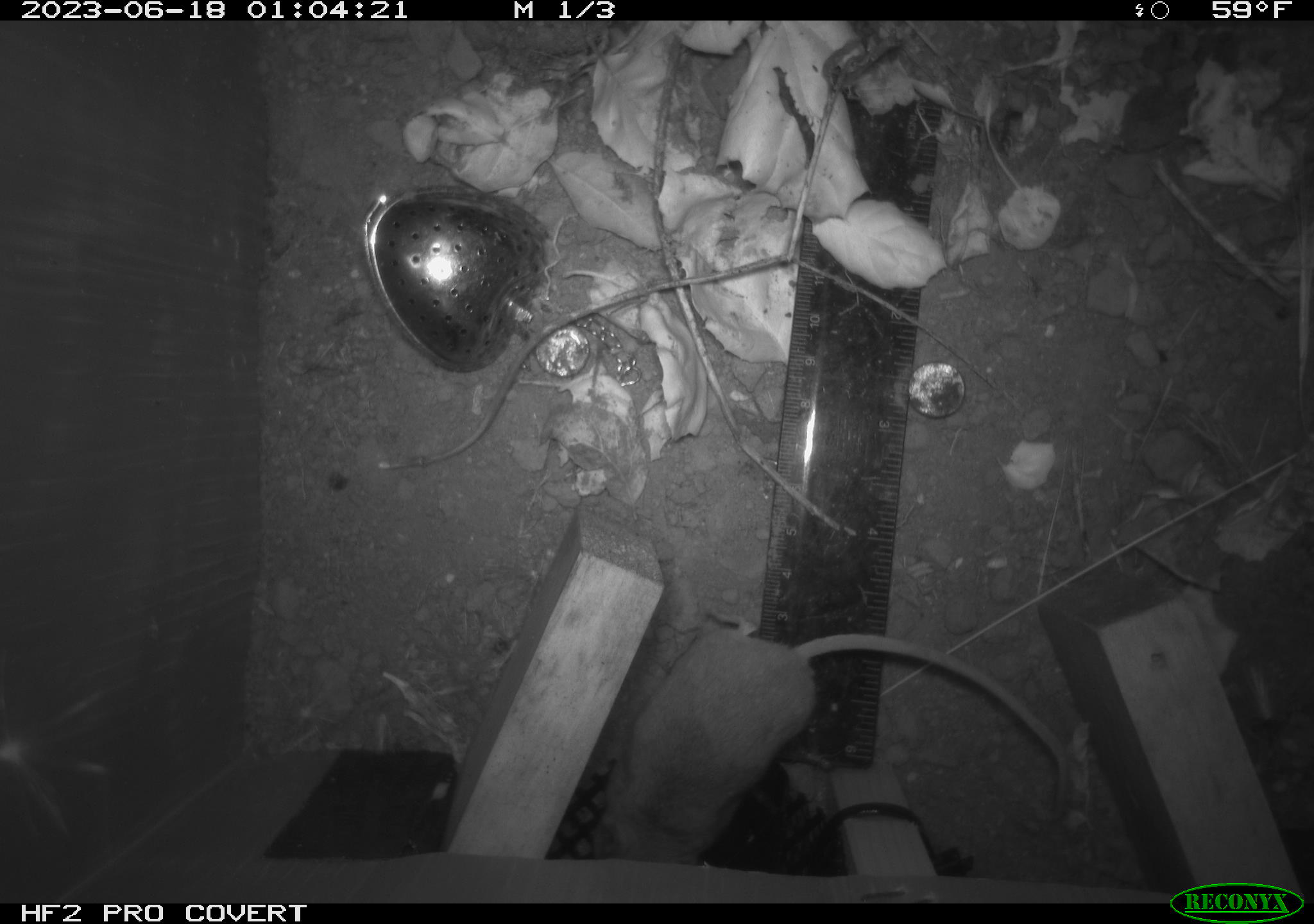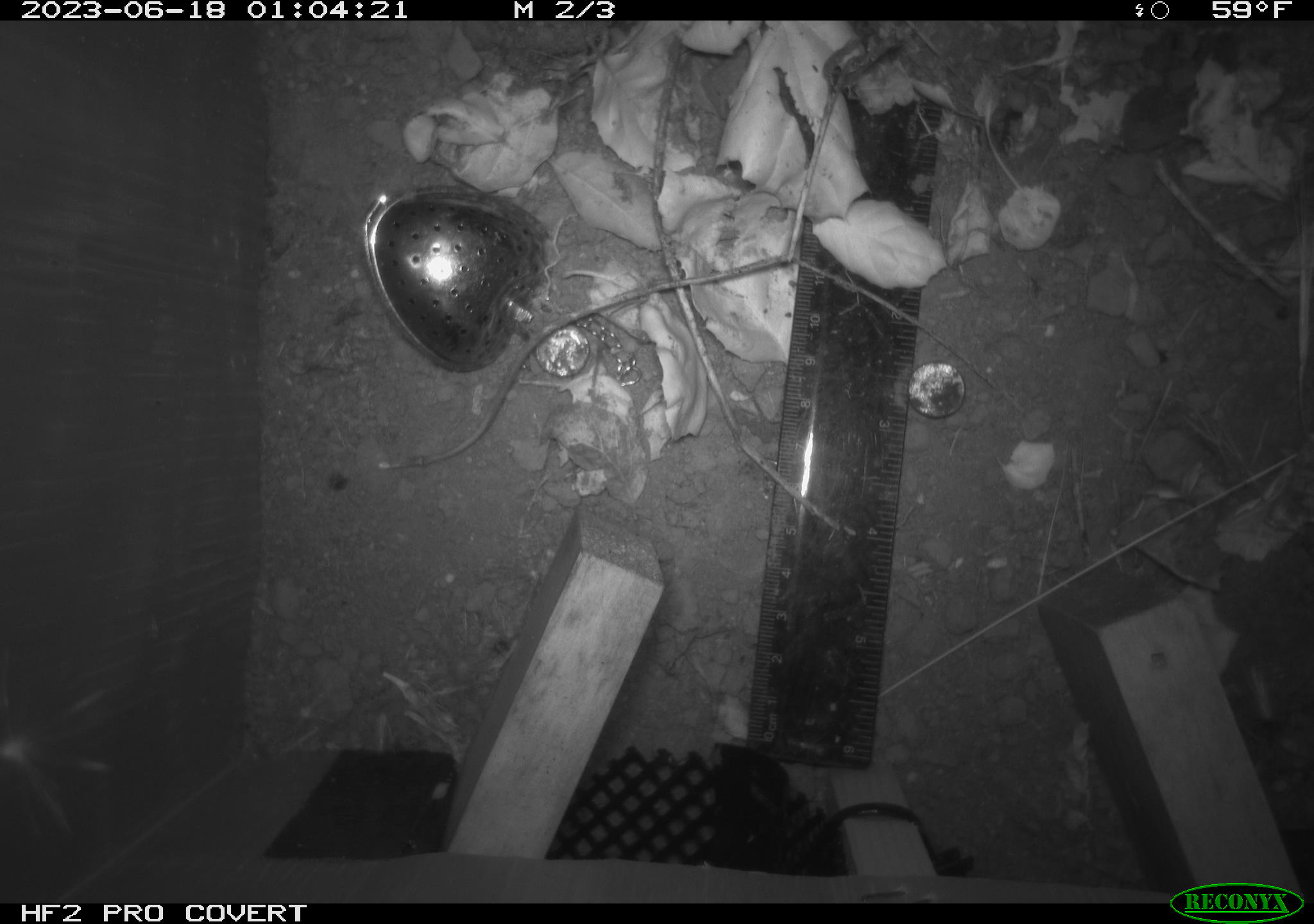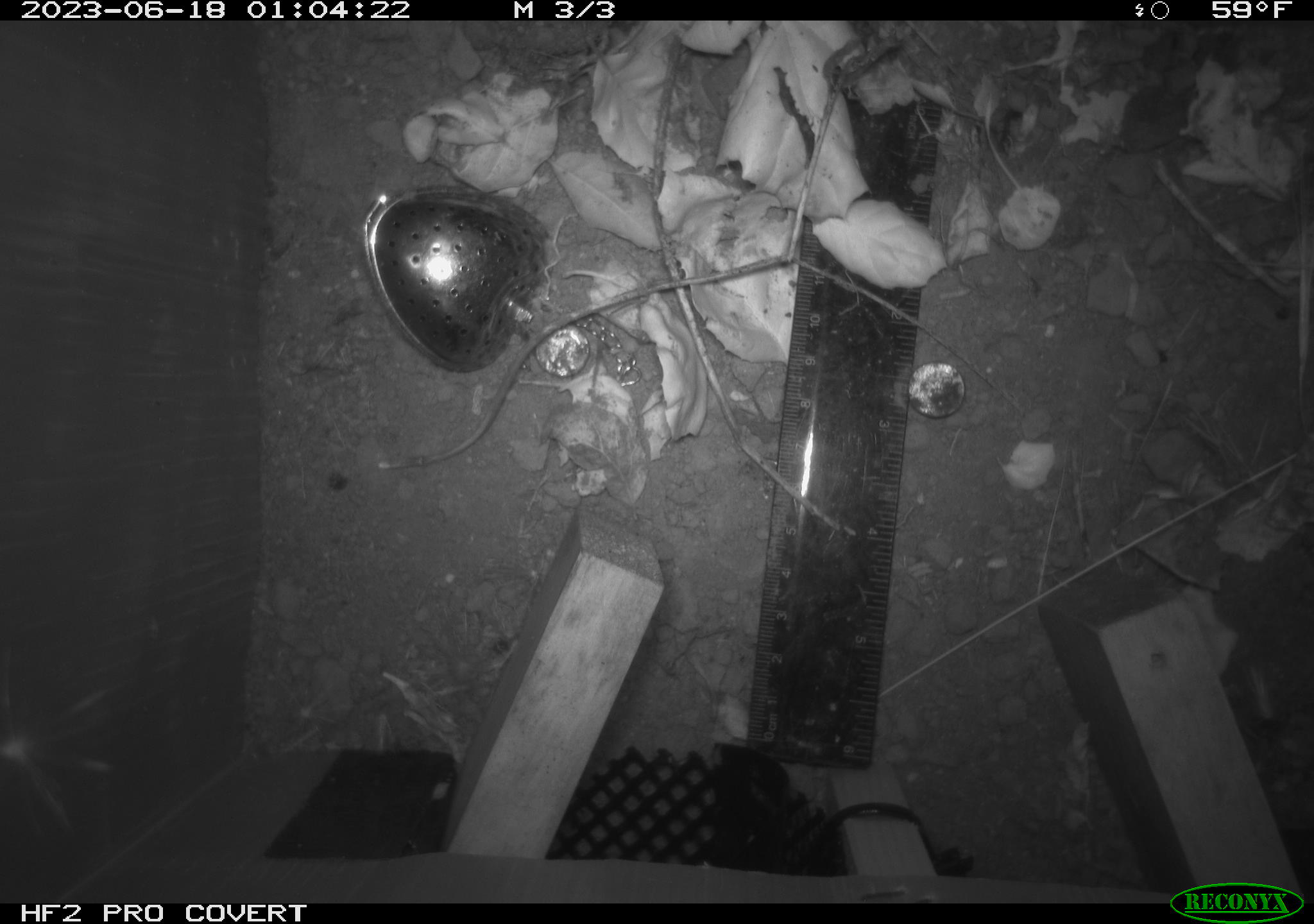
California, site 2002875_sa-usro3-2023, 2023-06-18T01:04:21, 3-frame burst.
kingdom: Animalia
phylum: Chordata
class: Mammalia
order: Rodentia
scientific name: Rodentia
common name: mouse species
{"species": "mouse species (Rodentia)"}